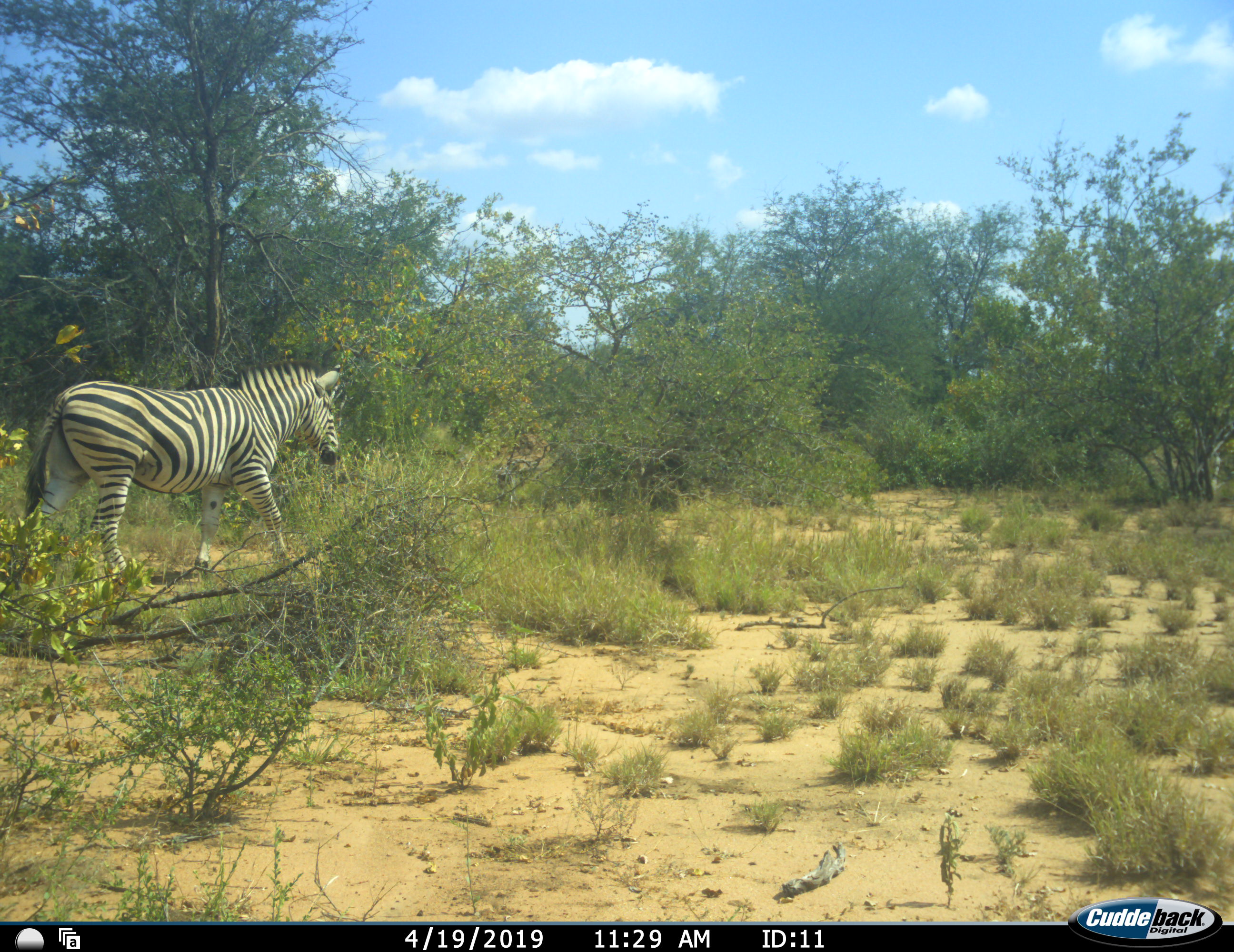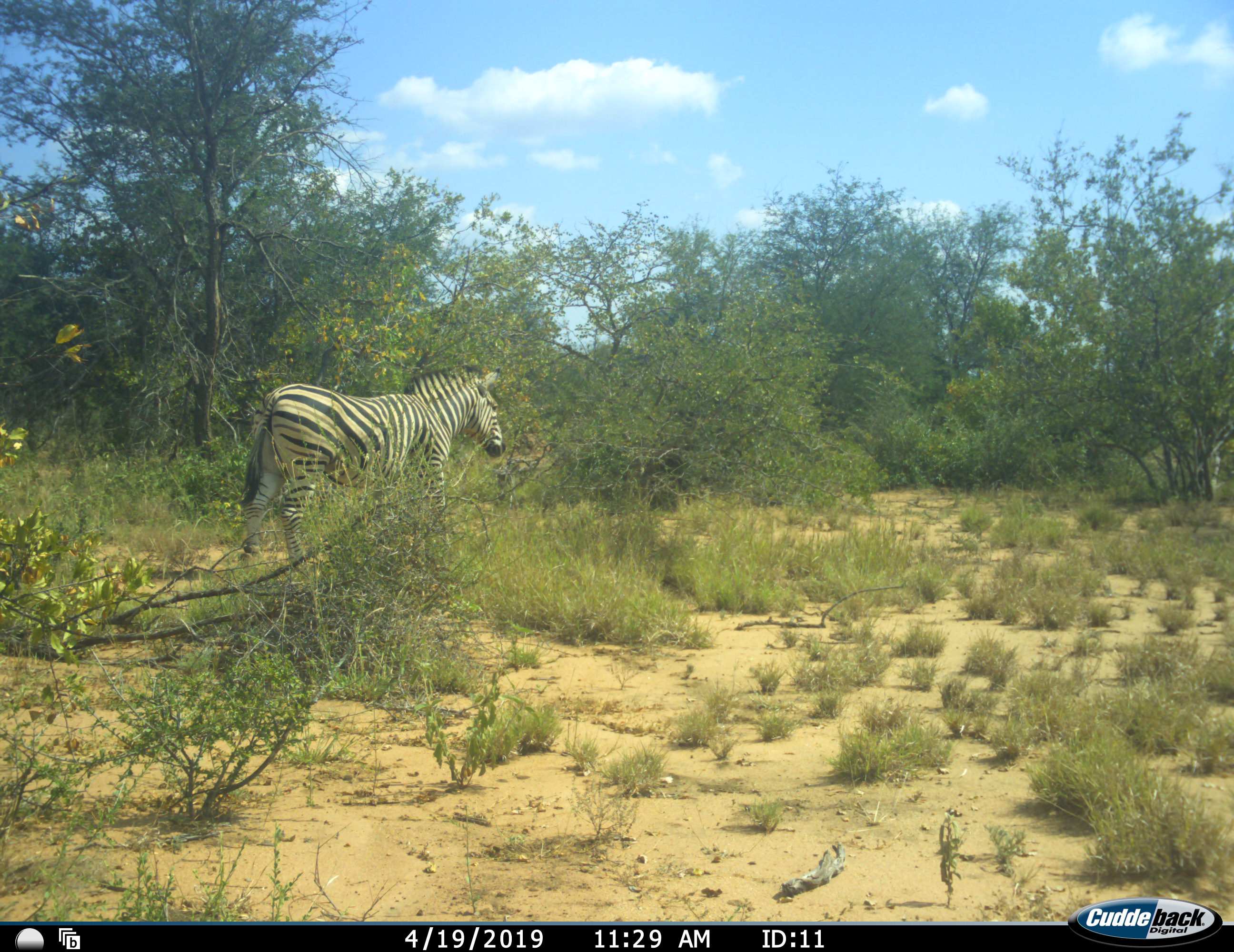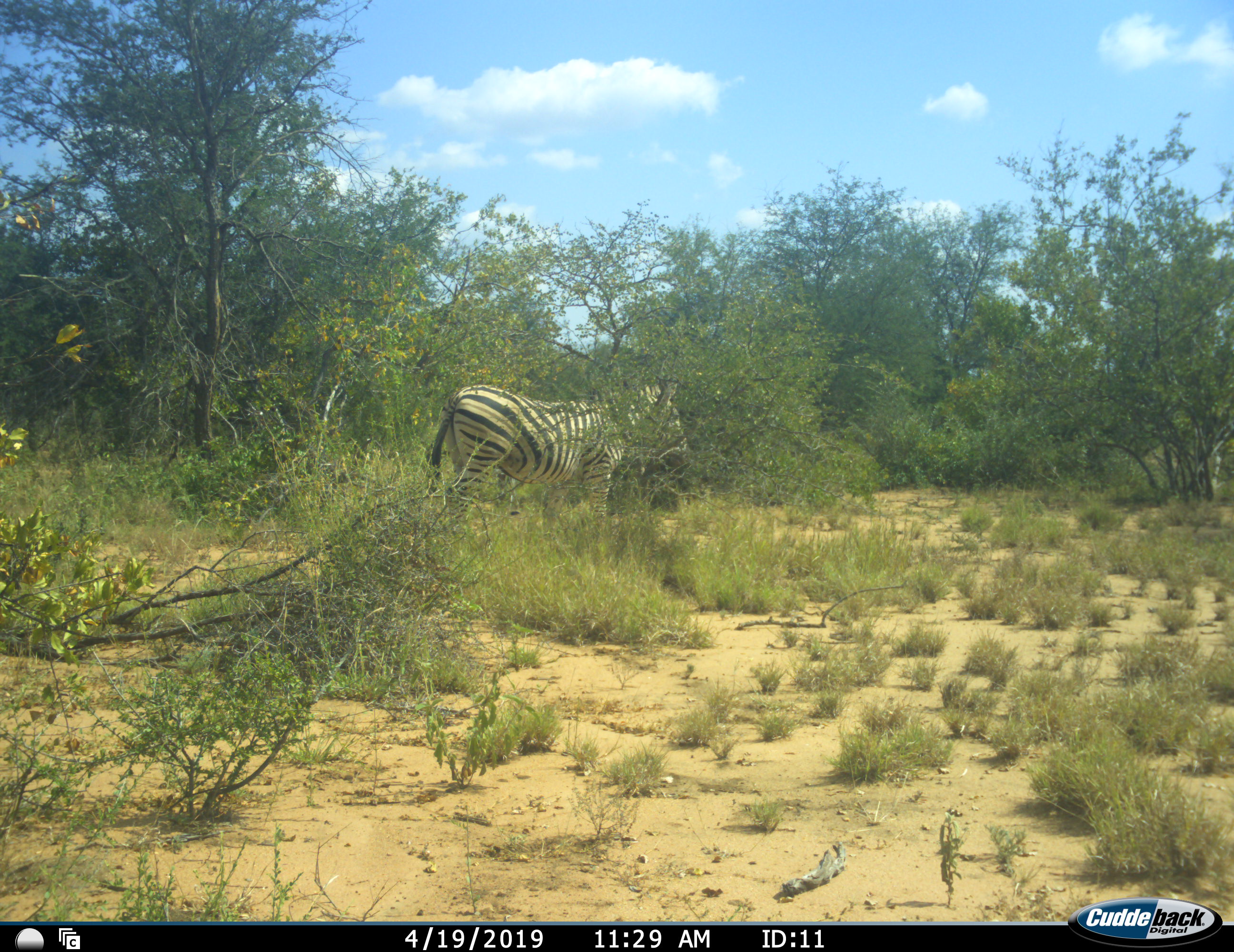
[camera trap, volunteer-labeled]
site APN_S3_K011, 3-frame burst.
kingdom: Animalia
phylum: Chordata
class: Mammalia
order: Perissodactyla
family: Equidae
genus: Equus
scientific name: Equus quagga burchellii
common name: burchell's zebra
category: zebraburchells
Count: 1.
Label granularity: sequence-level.